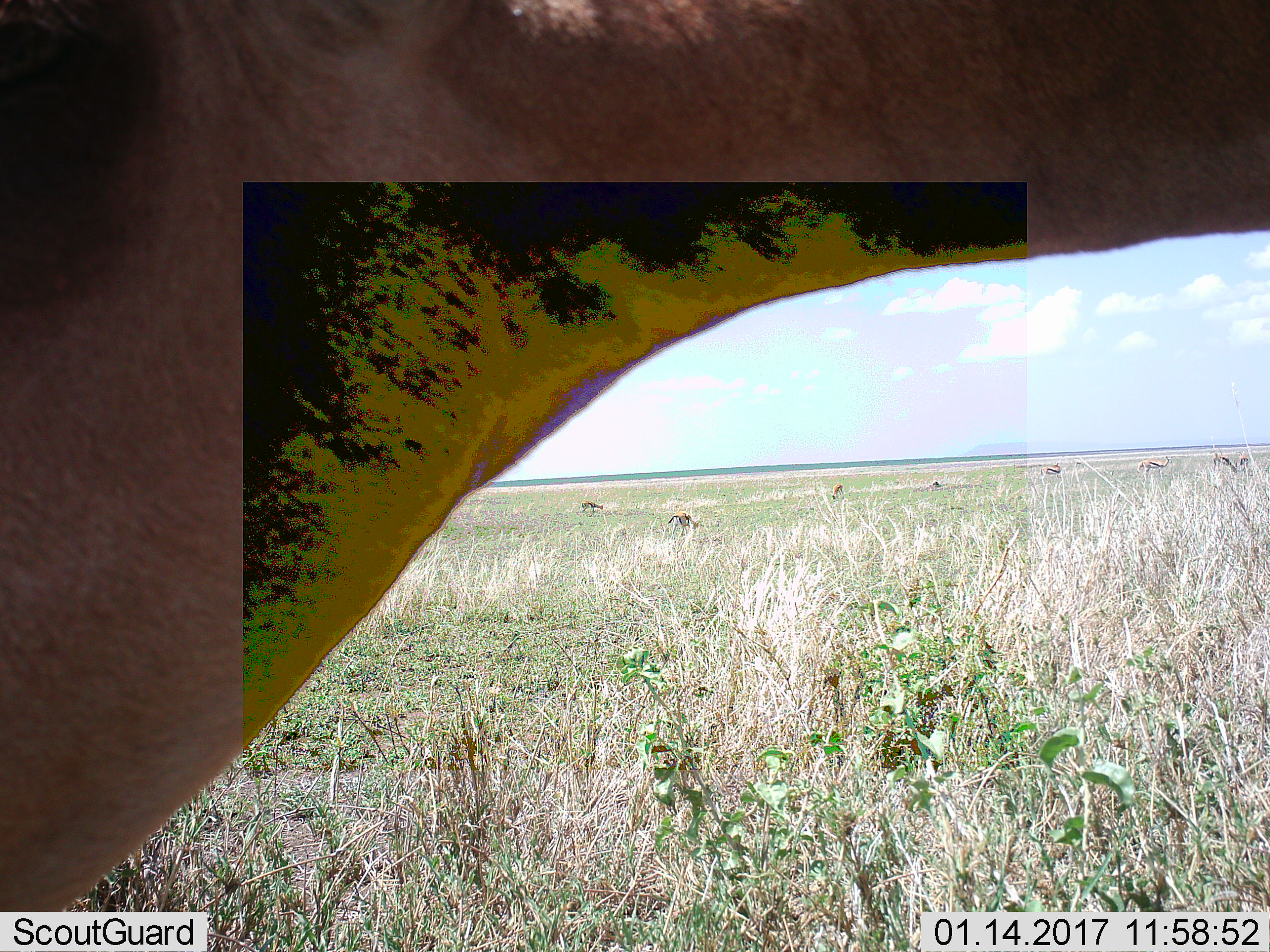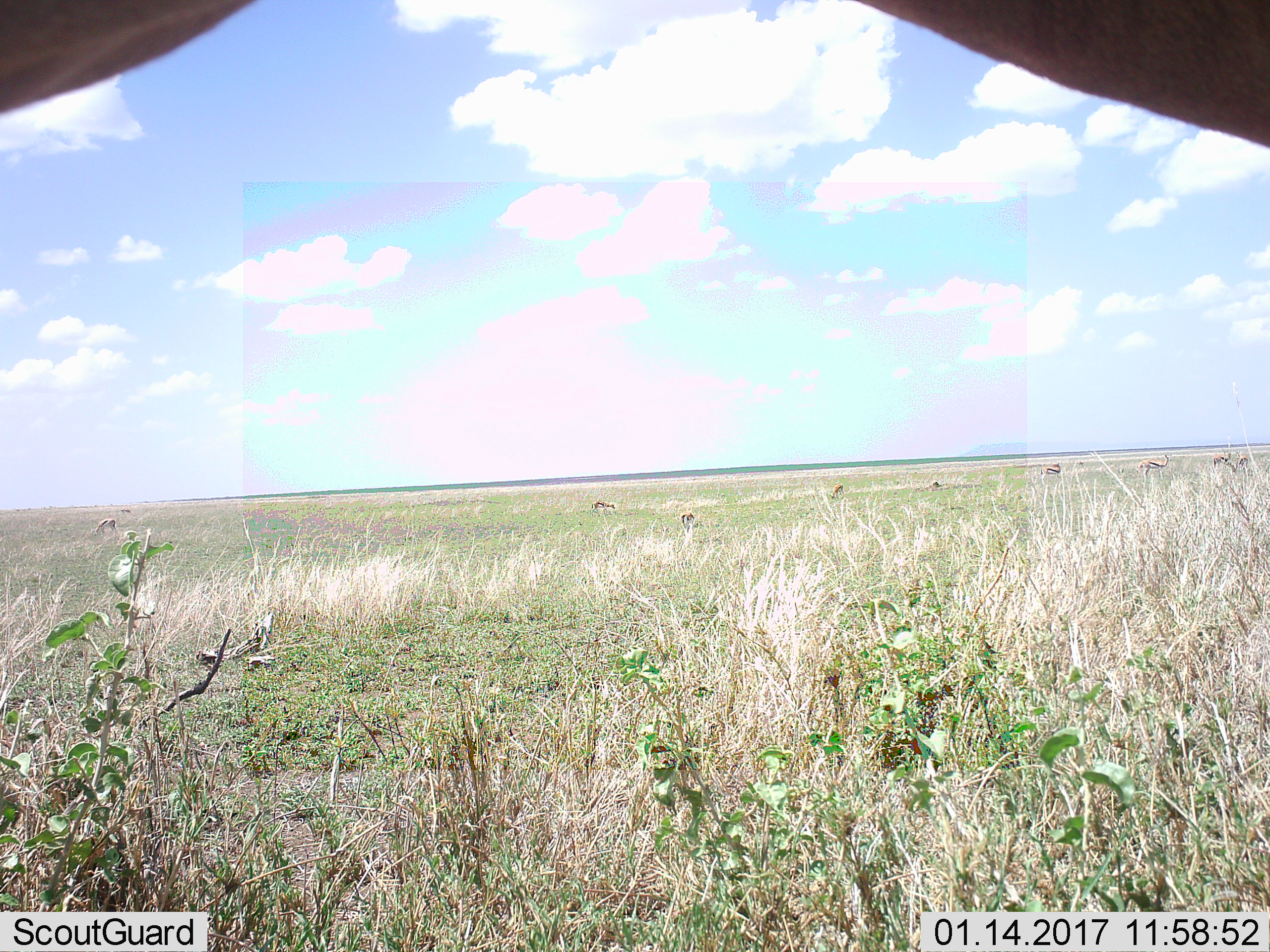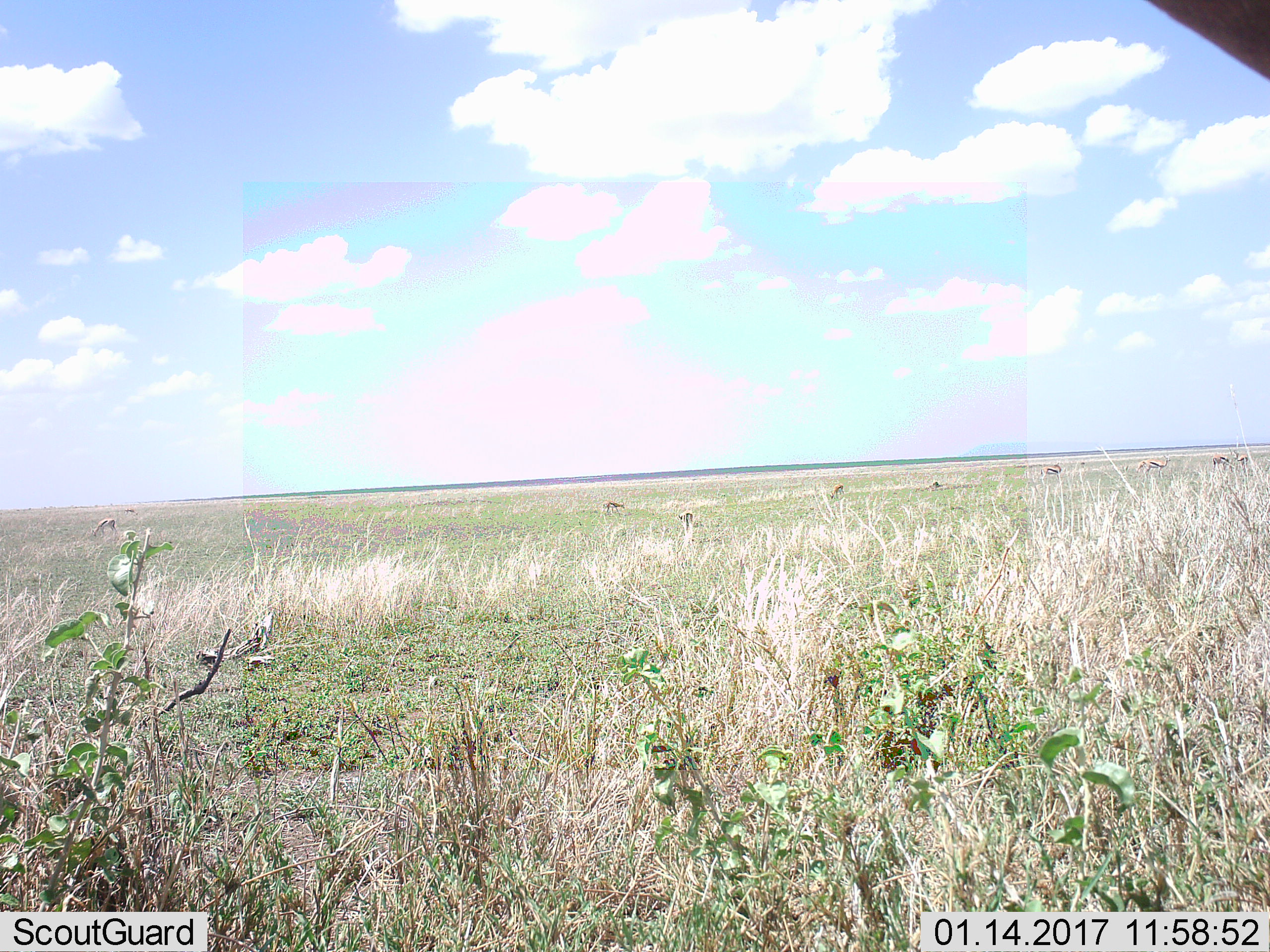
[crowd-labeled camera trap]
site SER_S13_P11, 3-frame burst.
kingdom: Animalia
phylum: Chordata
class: Mammalia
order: Artiodactyla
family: Bovidae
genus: Eudorcas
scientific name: Eudorcas thomsonii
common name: thomson's gazelle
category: gazellethomsons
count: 11-50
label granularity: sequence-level